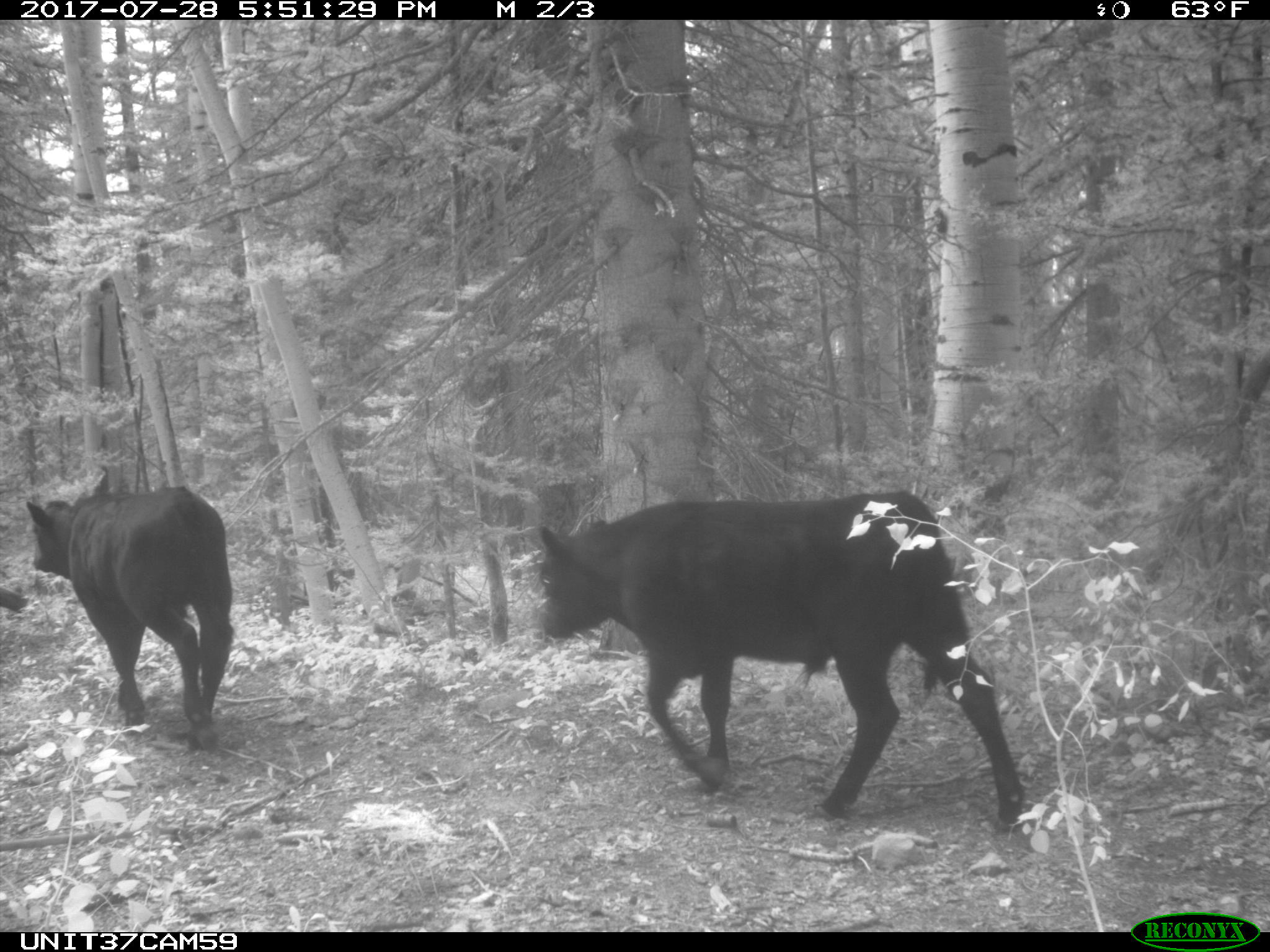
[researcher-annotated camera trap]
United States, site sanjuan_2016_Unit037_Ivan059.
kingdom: Animalia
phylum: Chordata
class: Mammalia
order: Artiodactyla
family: Bovidae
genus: Bos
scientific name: Bos taurus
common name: domestic cow